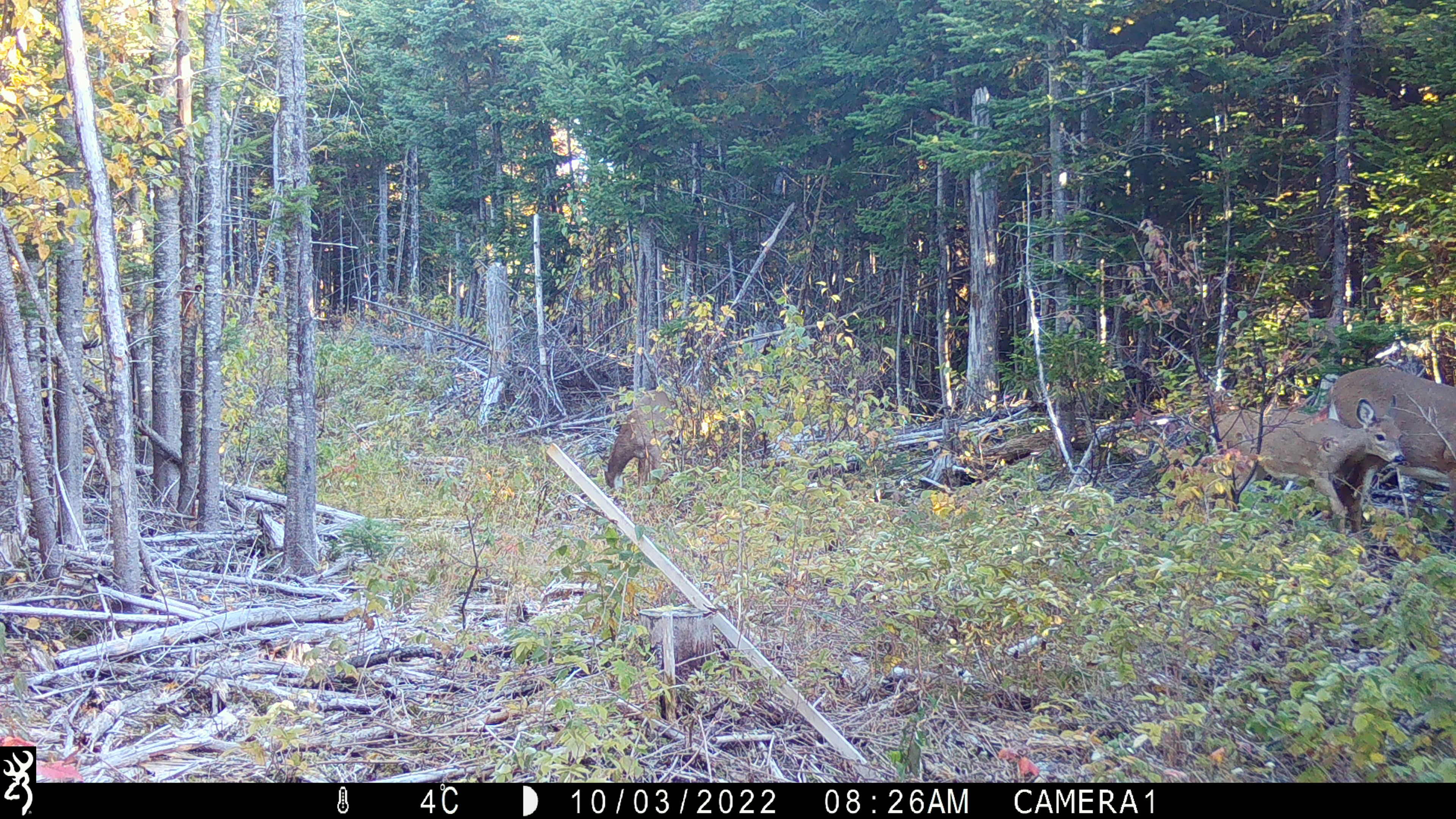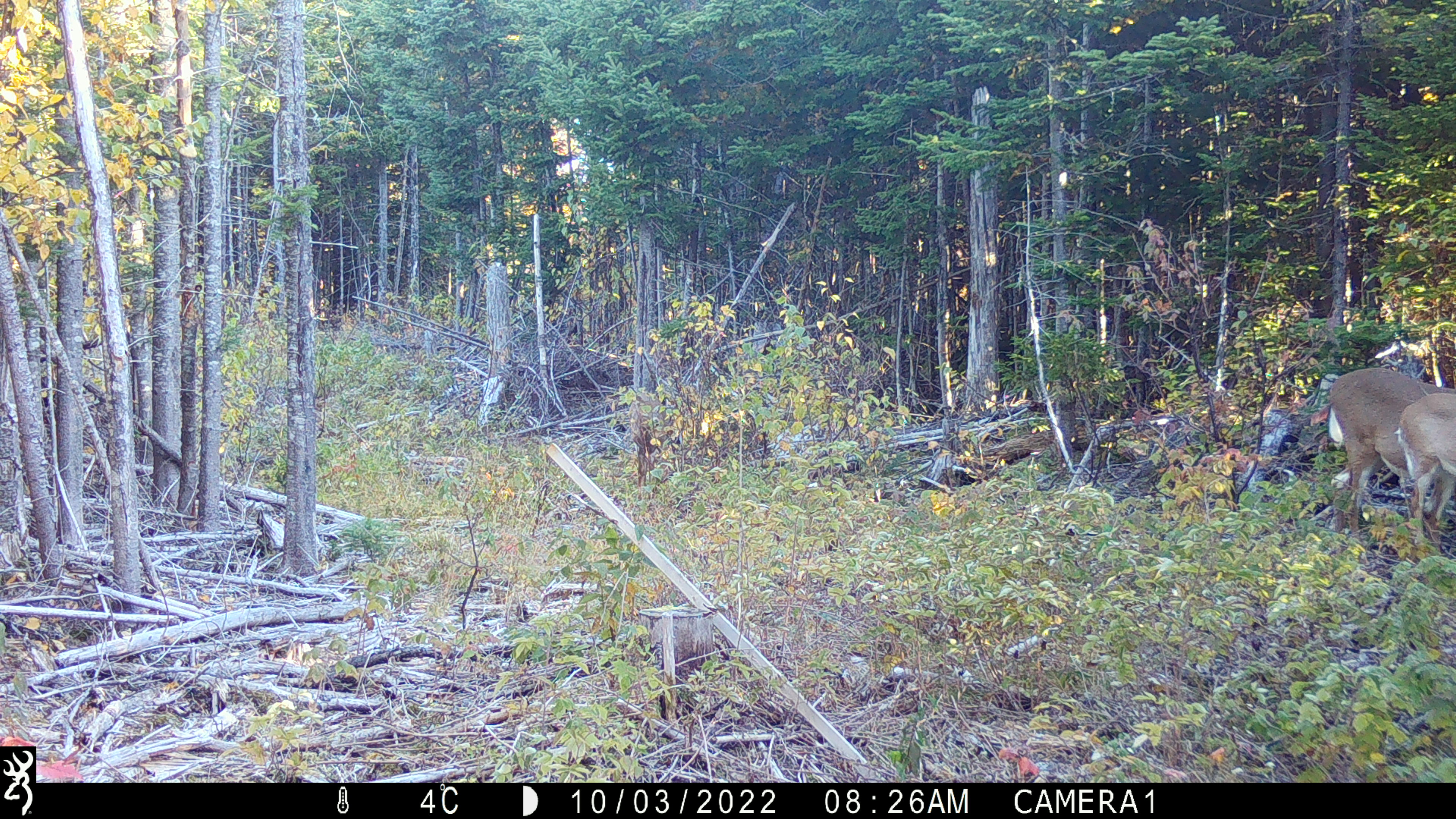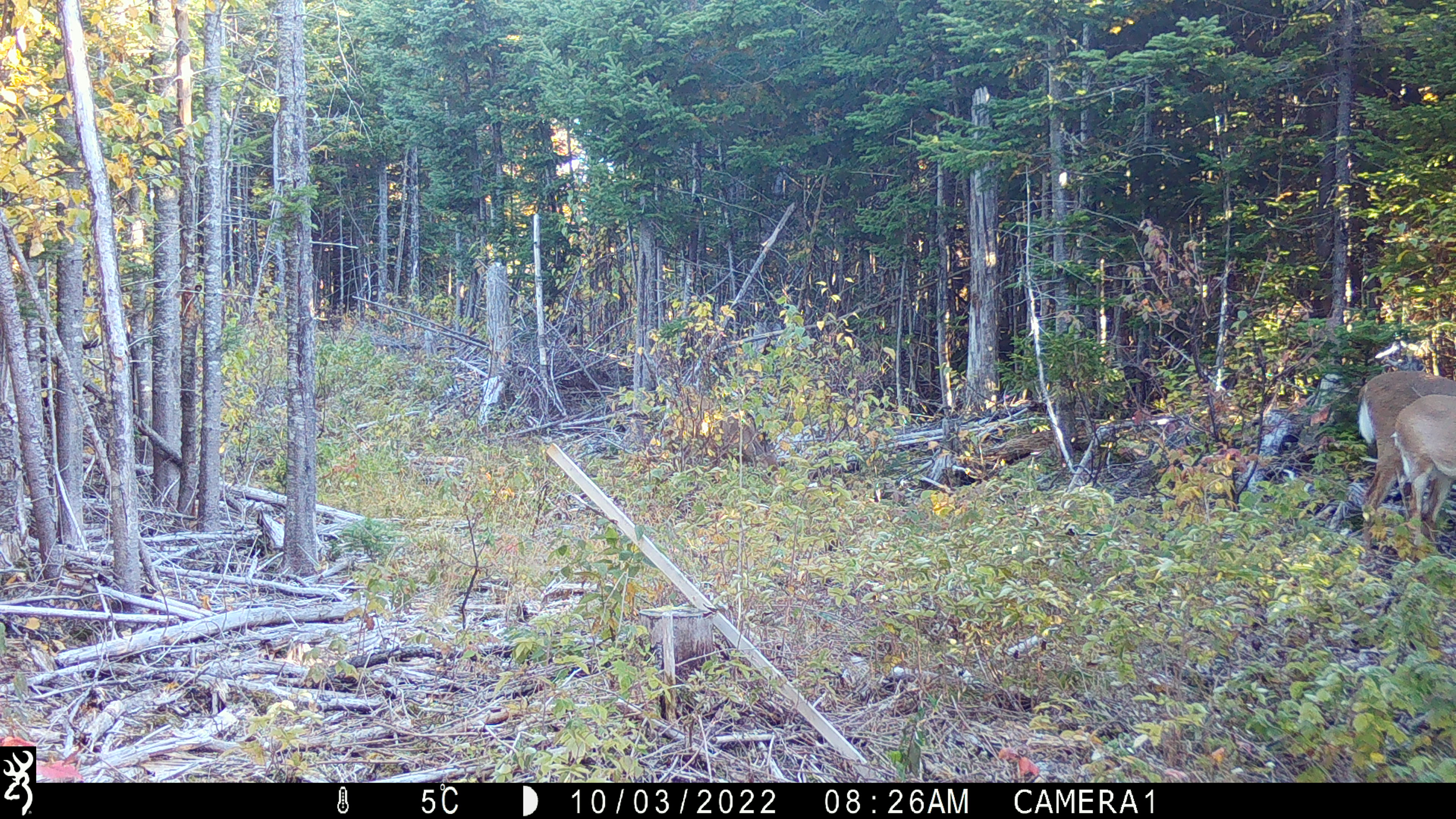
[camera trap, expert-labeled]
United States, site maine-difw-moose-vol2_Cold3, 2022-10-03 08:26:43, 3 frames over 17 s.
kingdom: Animalia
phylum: Chordata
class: Mammalia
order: Artiodactyla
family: Cervidae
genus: Odocoileus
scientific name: Odocoileus virginianus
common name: white-tailed deer